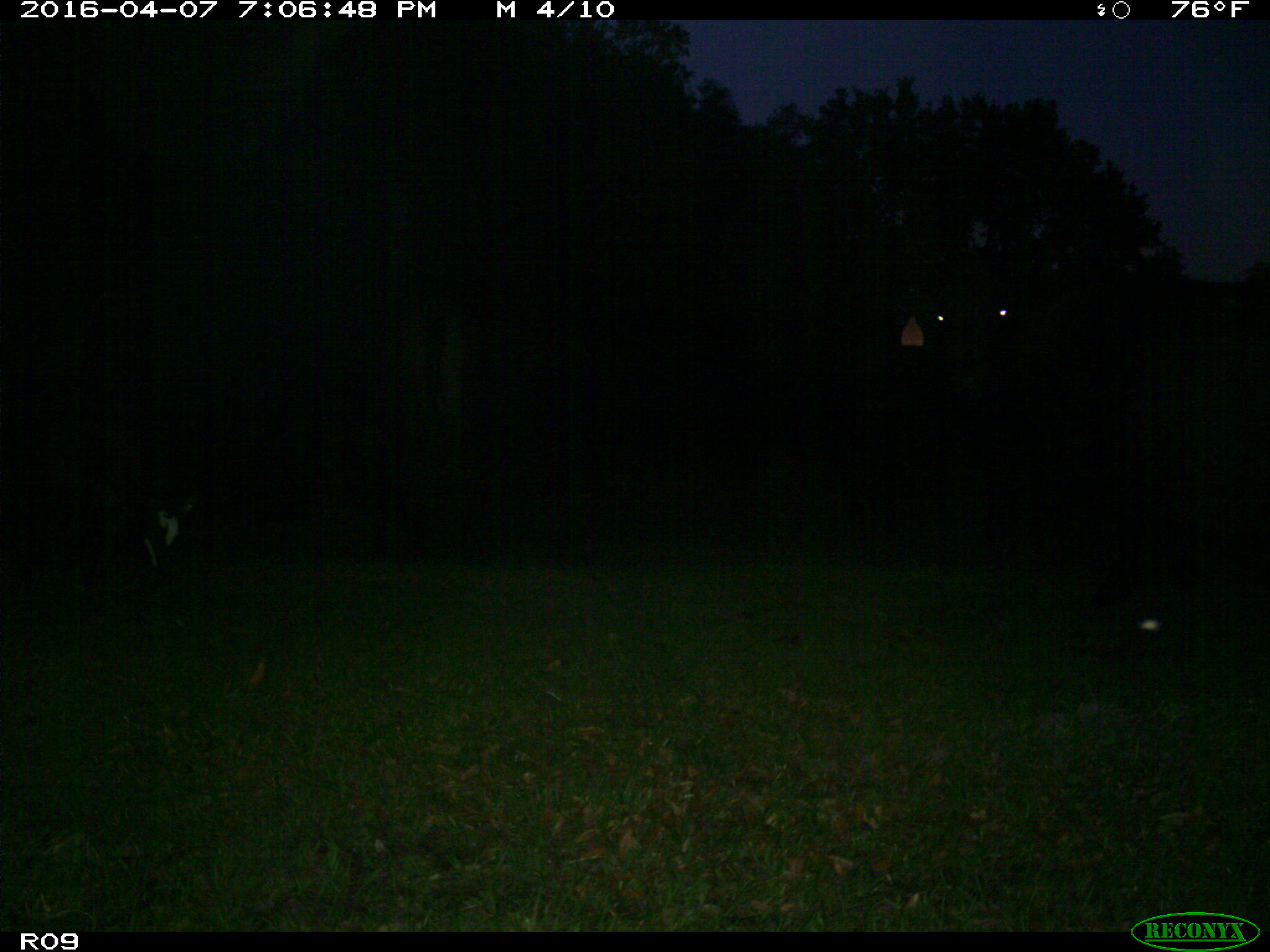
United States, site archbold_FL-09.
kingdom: Animalia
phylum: Chordata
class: Mammalia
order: Artiodactyla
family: Bovidae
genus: Bos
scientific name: Bos taurus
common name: domestic cow